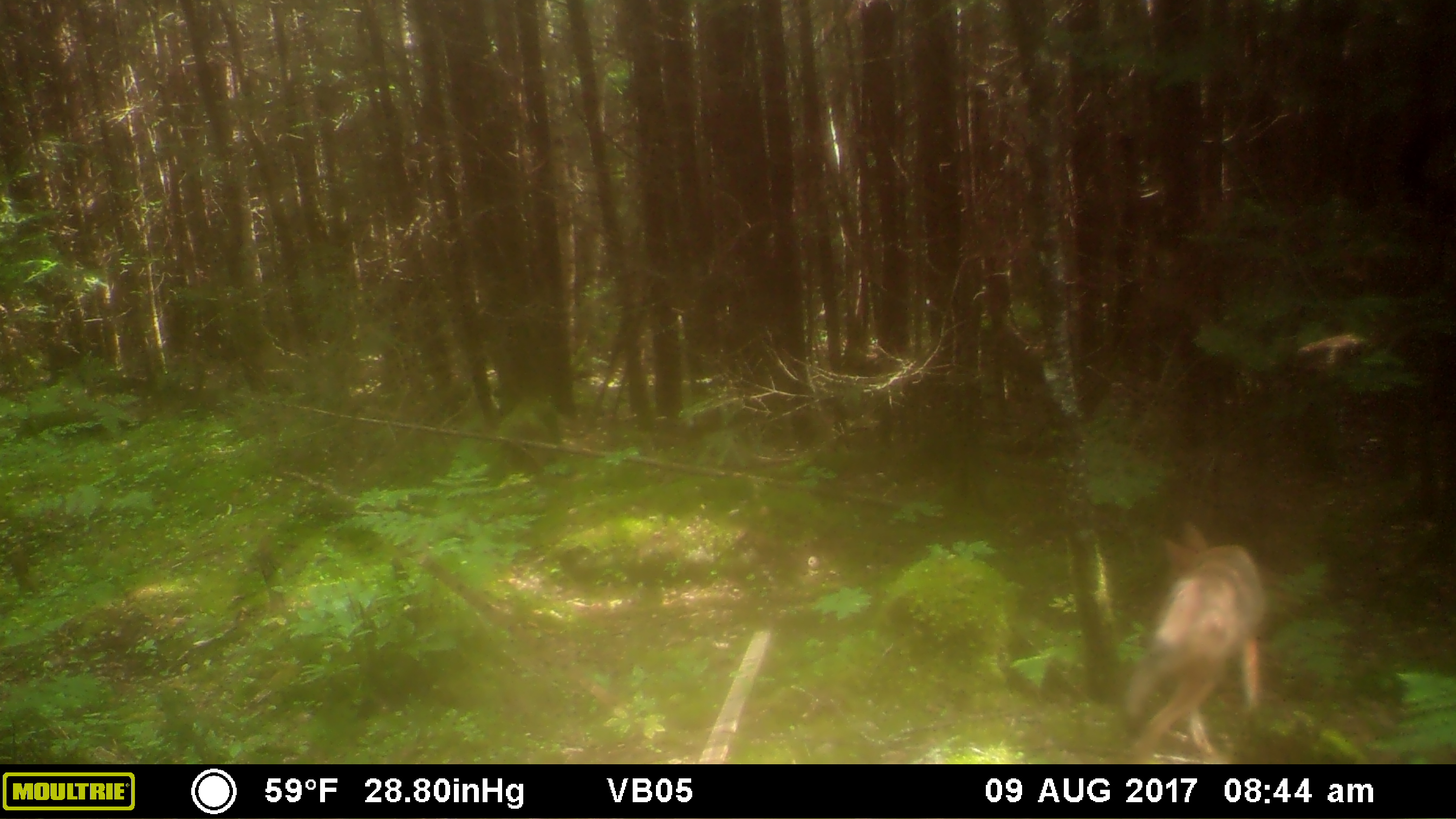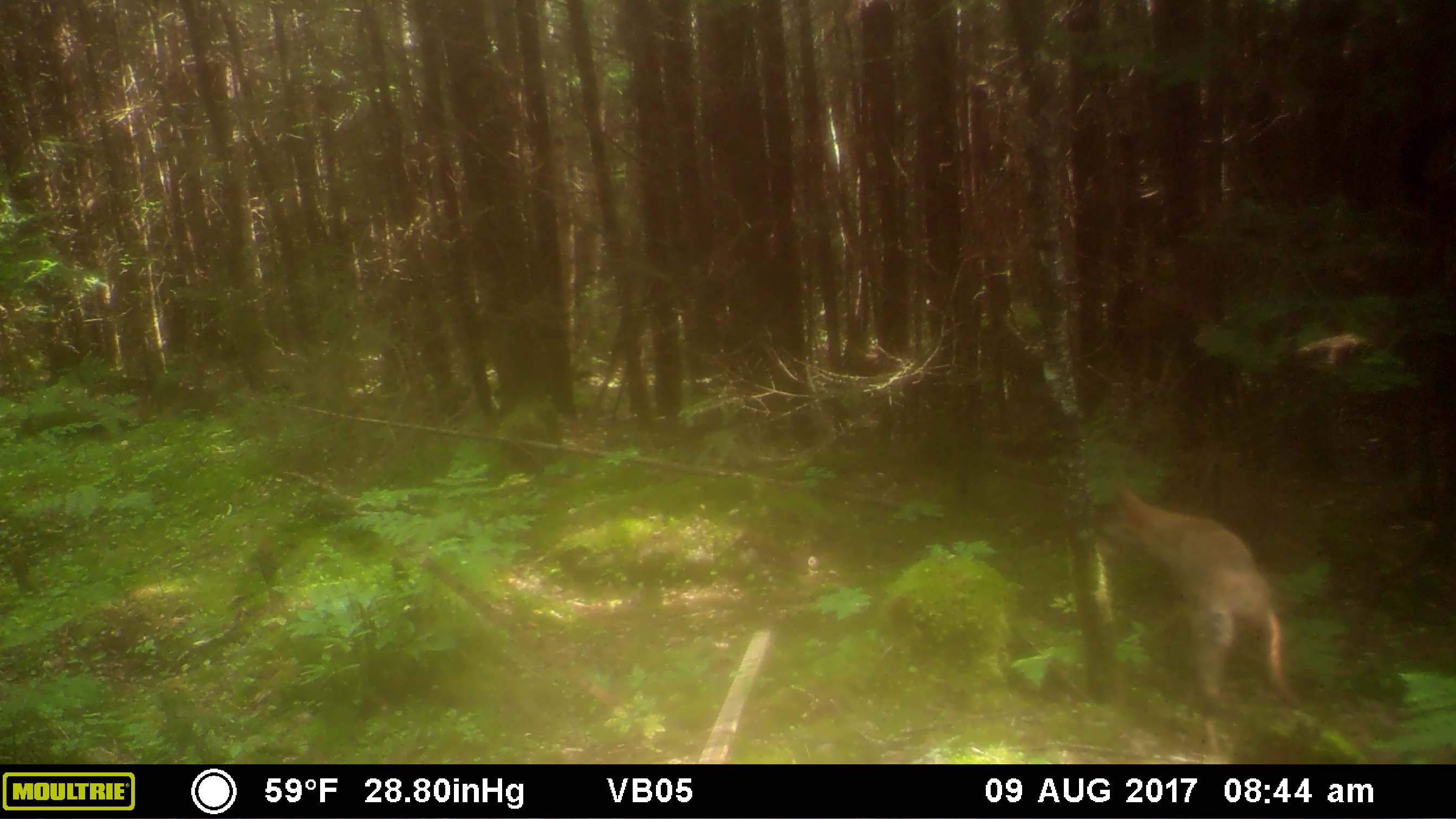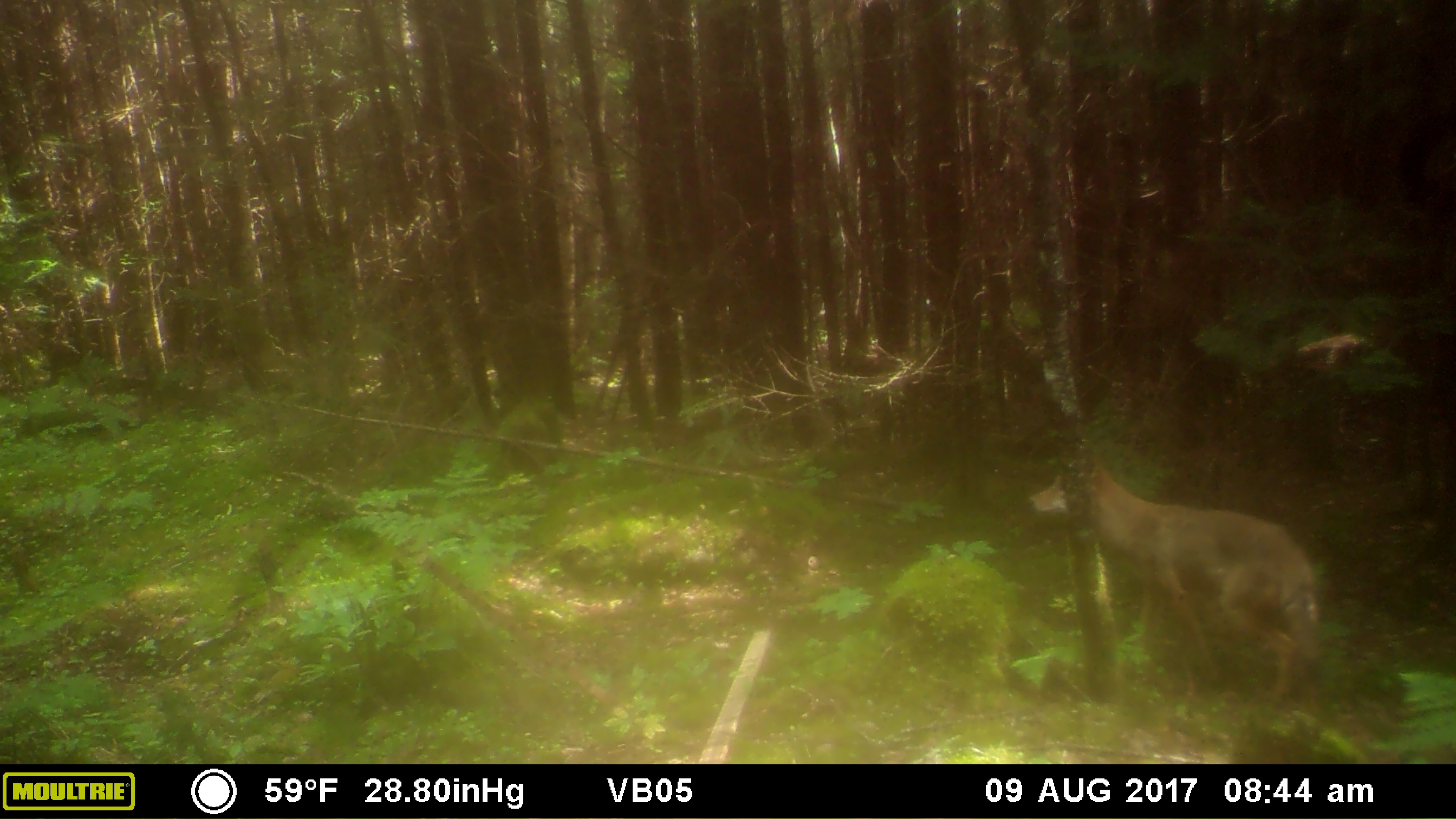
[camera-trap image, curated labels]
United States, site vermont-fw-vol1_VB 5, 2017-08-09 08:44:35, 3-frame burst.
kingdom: Animalia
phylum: Chordata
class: Mammalia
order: Carnivora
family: Canidae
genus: Canis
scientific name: Canis latrans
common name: coyote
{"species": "coyote (Canis latrans)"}